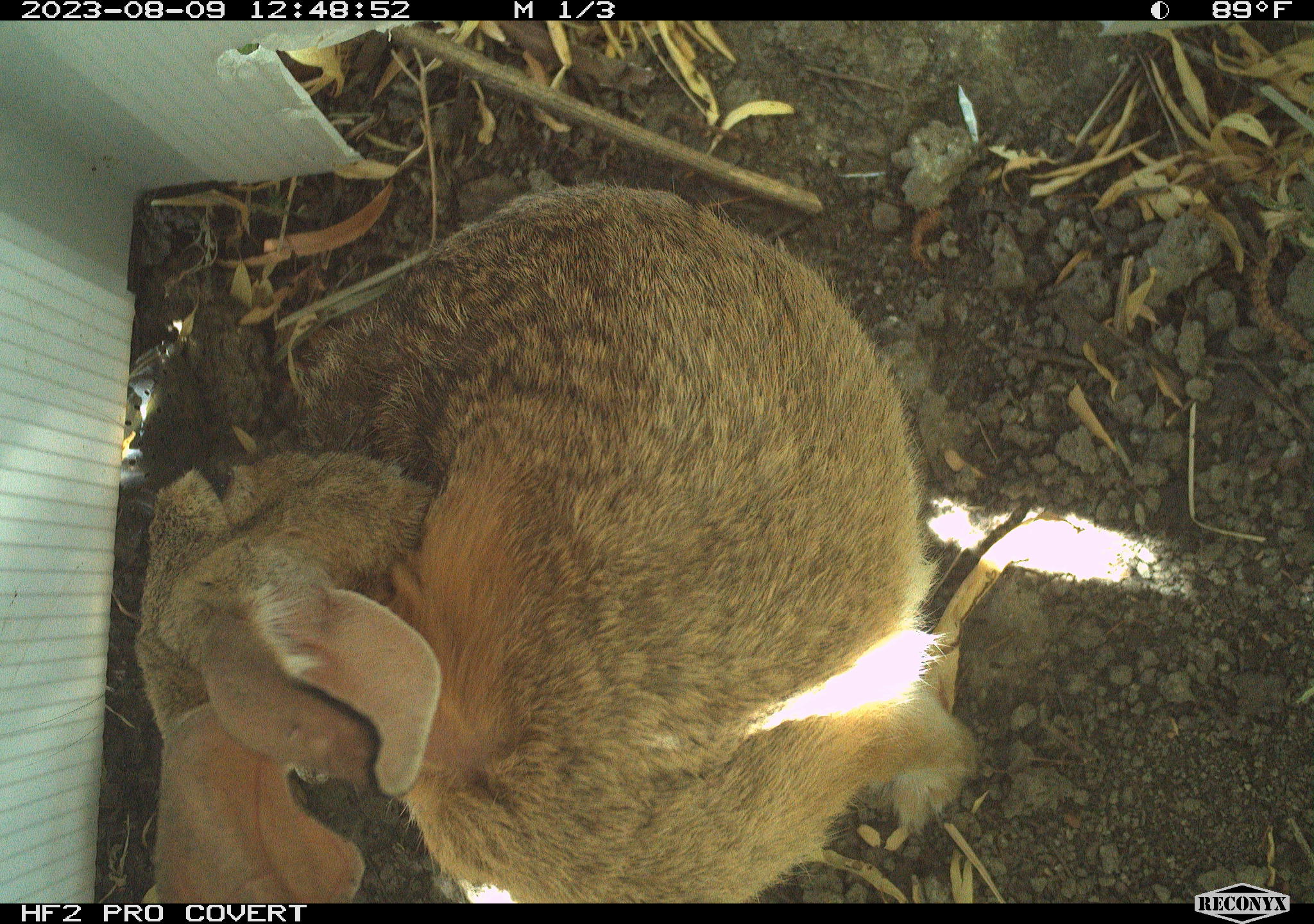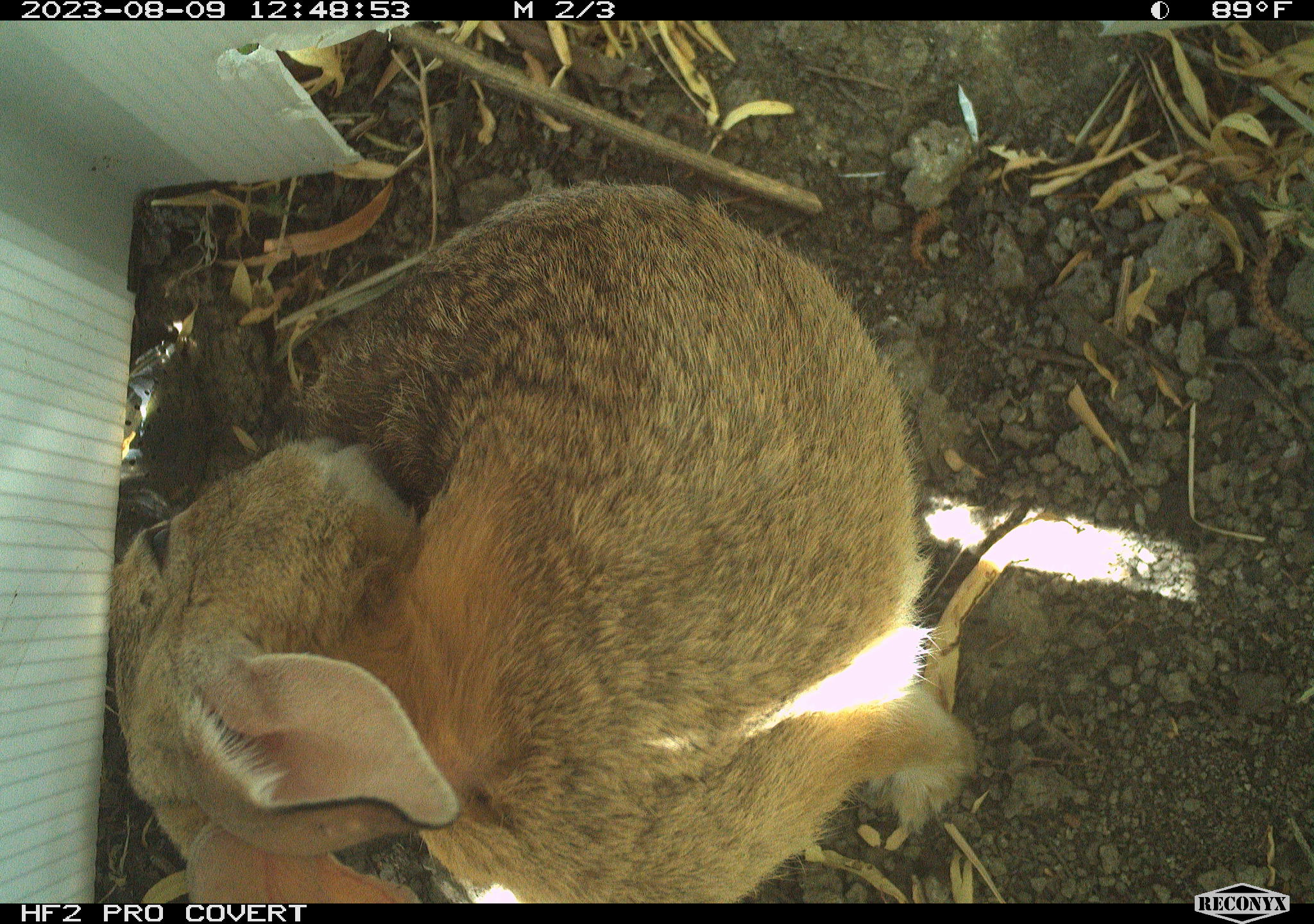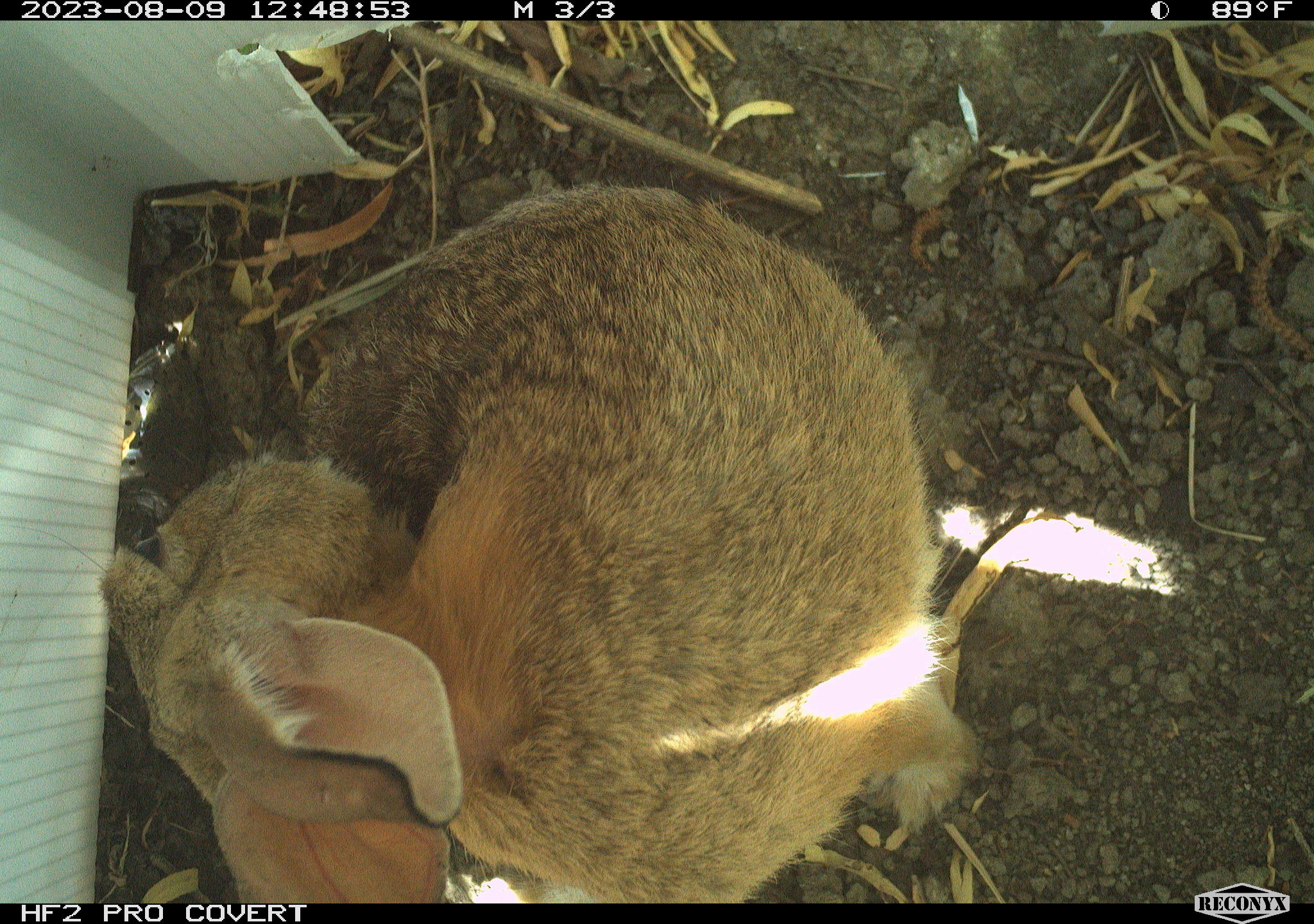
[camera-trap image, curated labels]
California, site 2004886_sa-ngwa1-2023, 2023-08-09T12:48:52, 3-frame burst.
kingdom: Animalia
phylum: Chordata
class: Mammalia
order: Lagomorpha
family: Leporidae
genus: Sylvilagus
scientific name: Sylvilagus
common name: cottontail rabbits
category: sylvilagus species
Sylvilagus species (cottontail rabbits) (Sylvilagus).